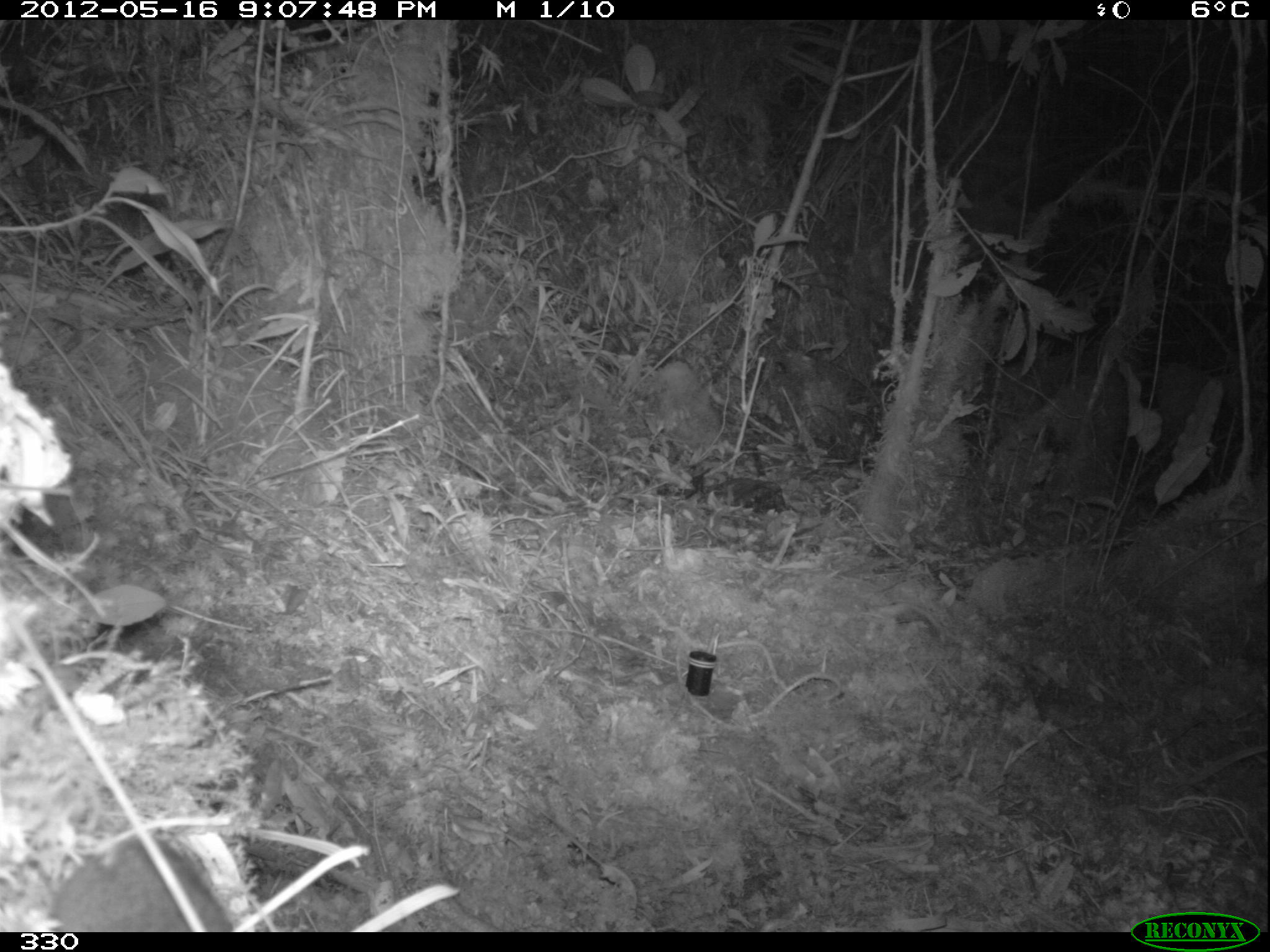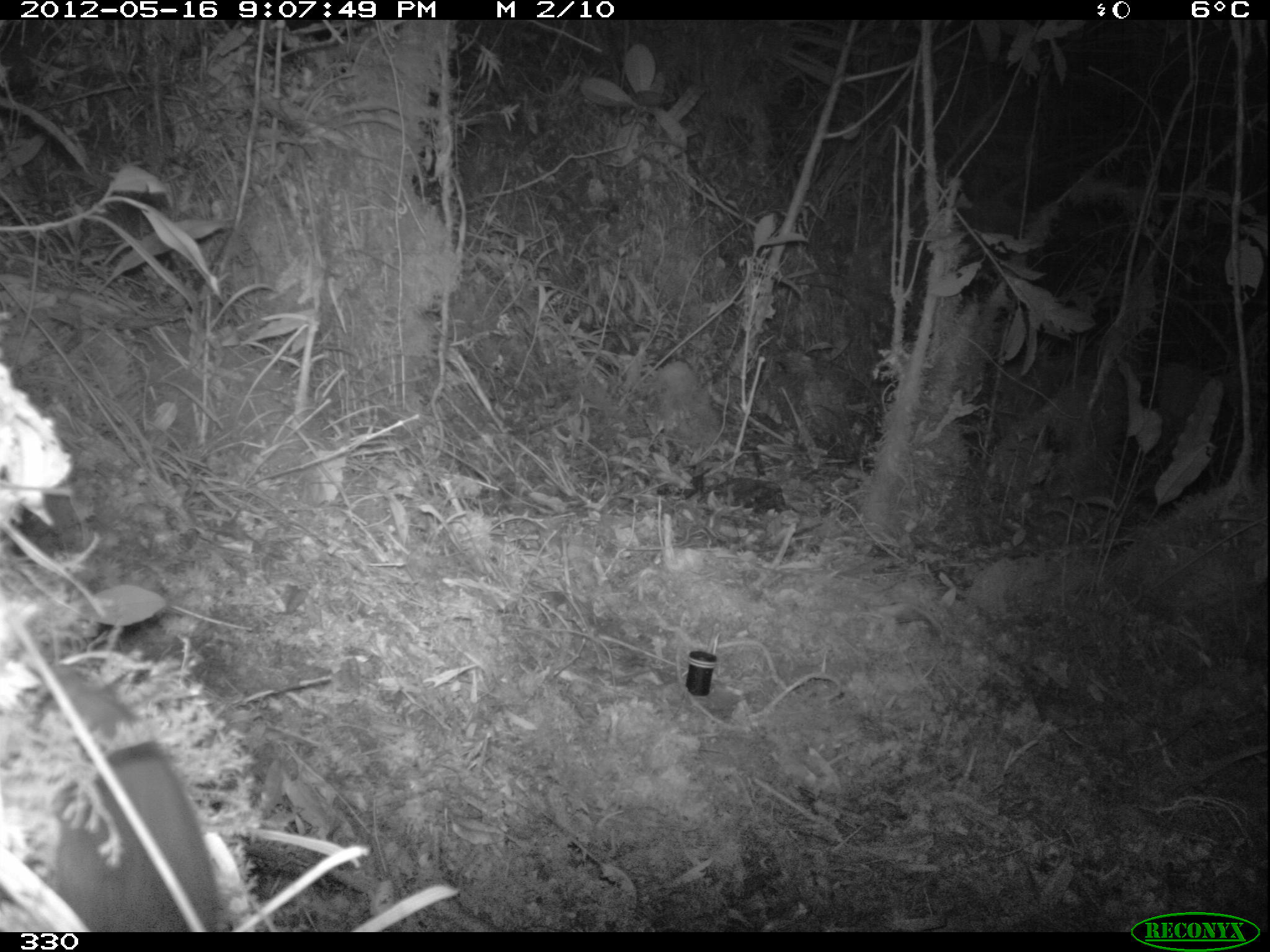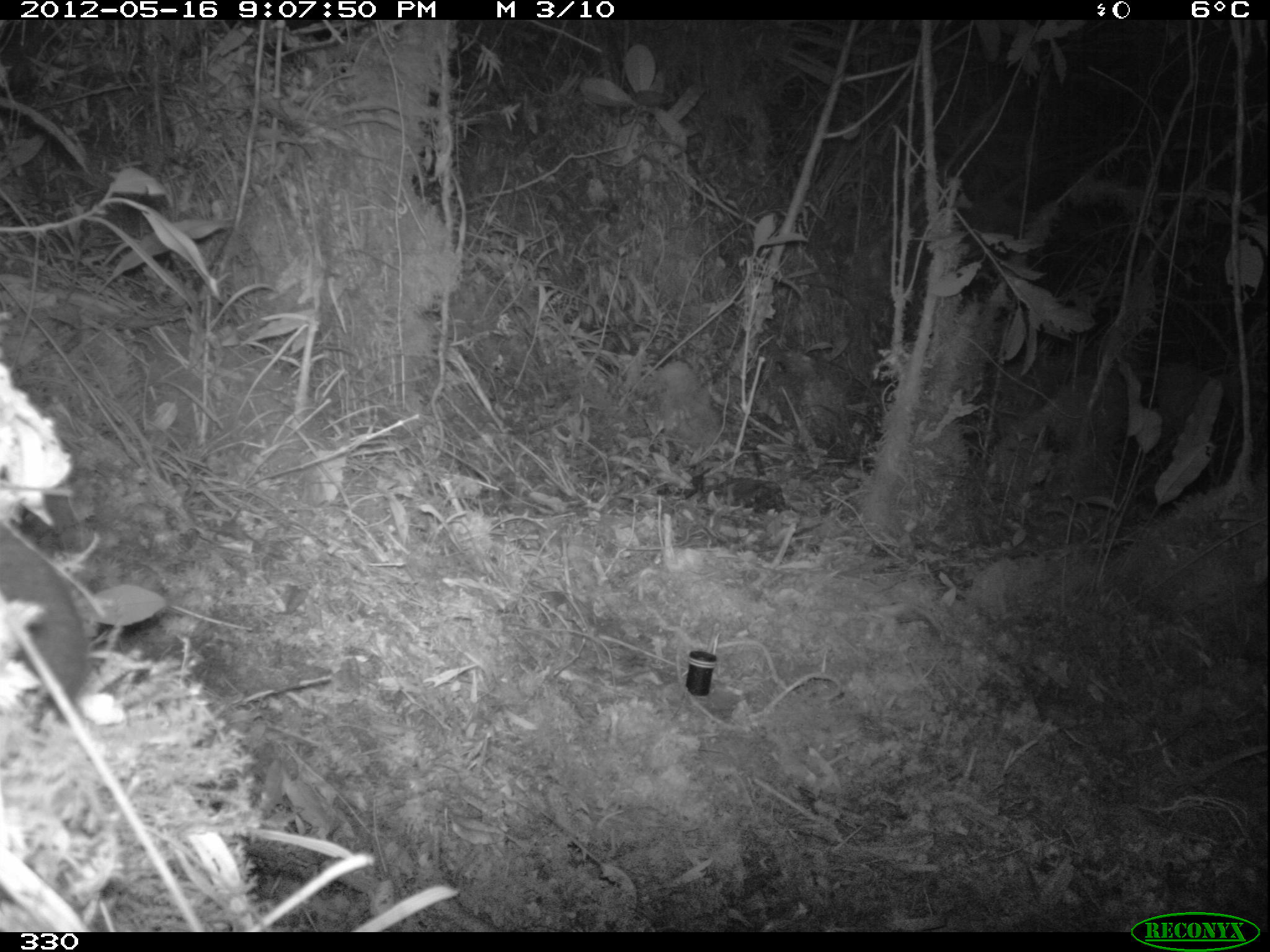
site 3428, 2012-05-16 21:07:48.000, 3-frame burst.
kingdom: Animalia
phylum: Chordata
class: Mammalia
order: Rodentia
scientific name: Rodentia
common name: rodents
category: unknown rodent